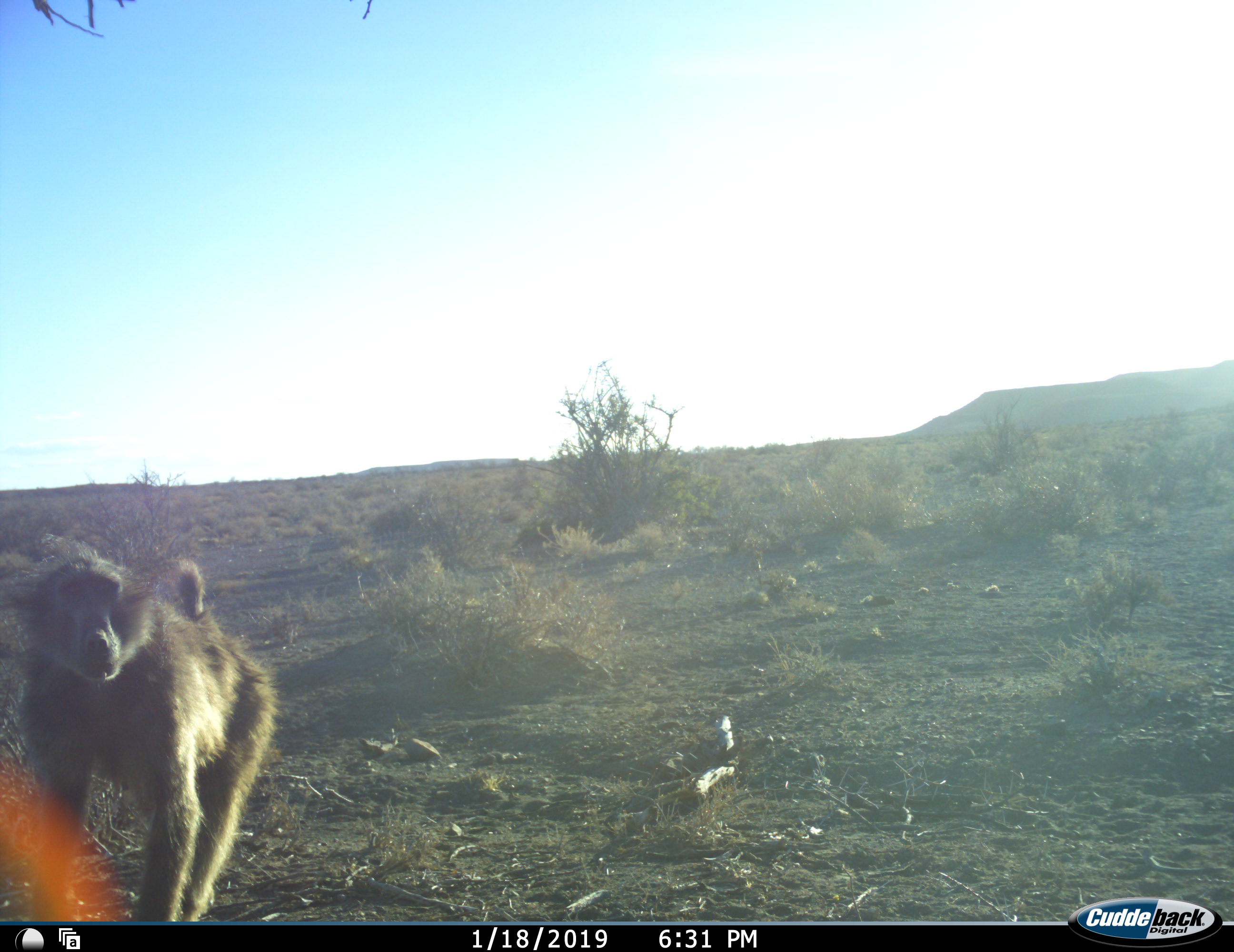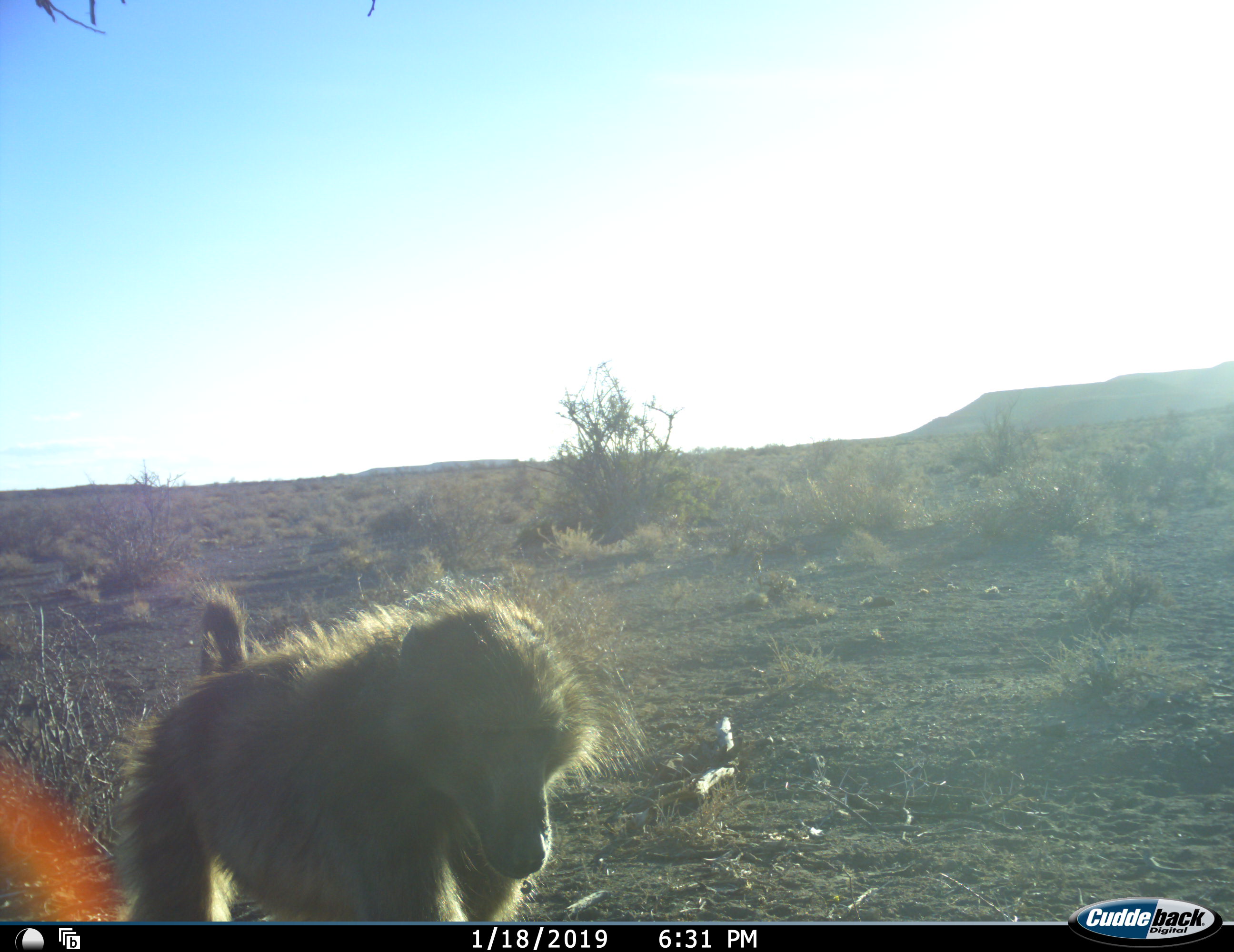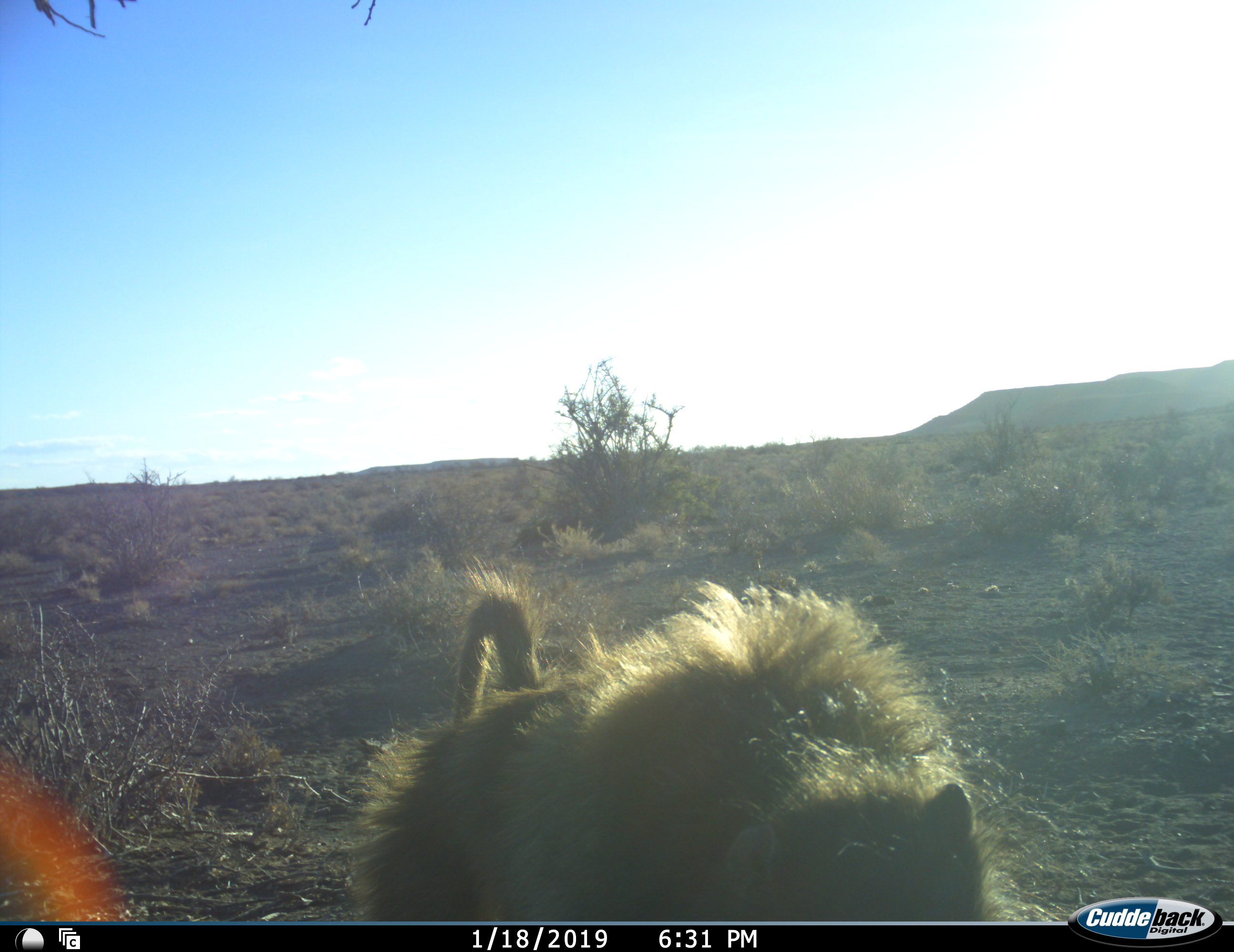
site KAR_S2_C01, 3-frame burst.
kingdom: Animalia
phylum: Chordata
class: Mammalia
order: Primates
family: Cercopithecidae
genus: Papio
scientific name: Papio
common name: baboon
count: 1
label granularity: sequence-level